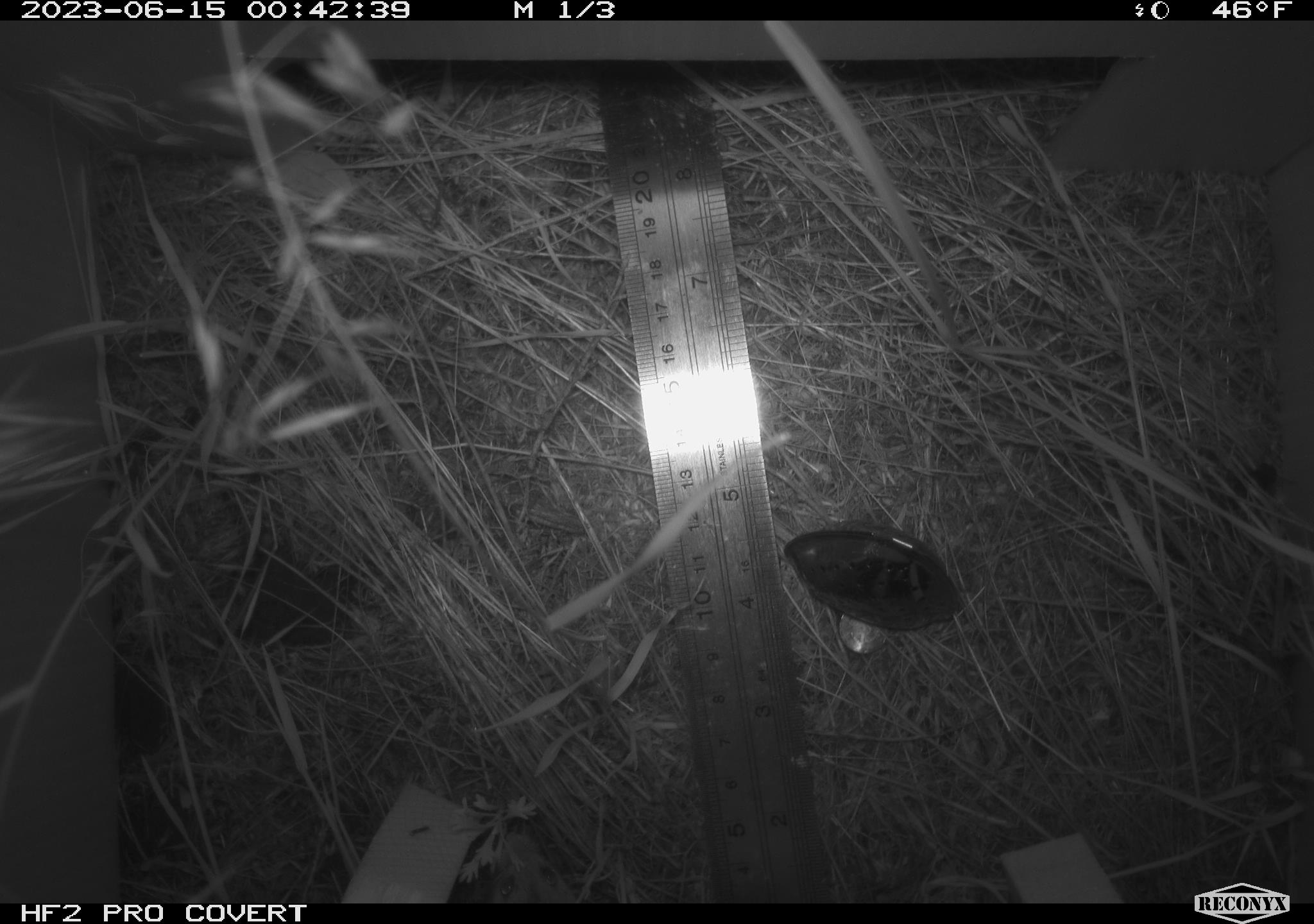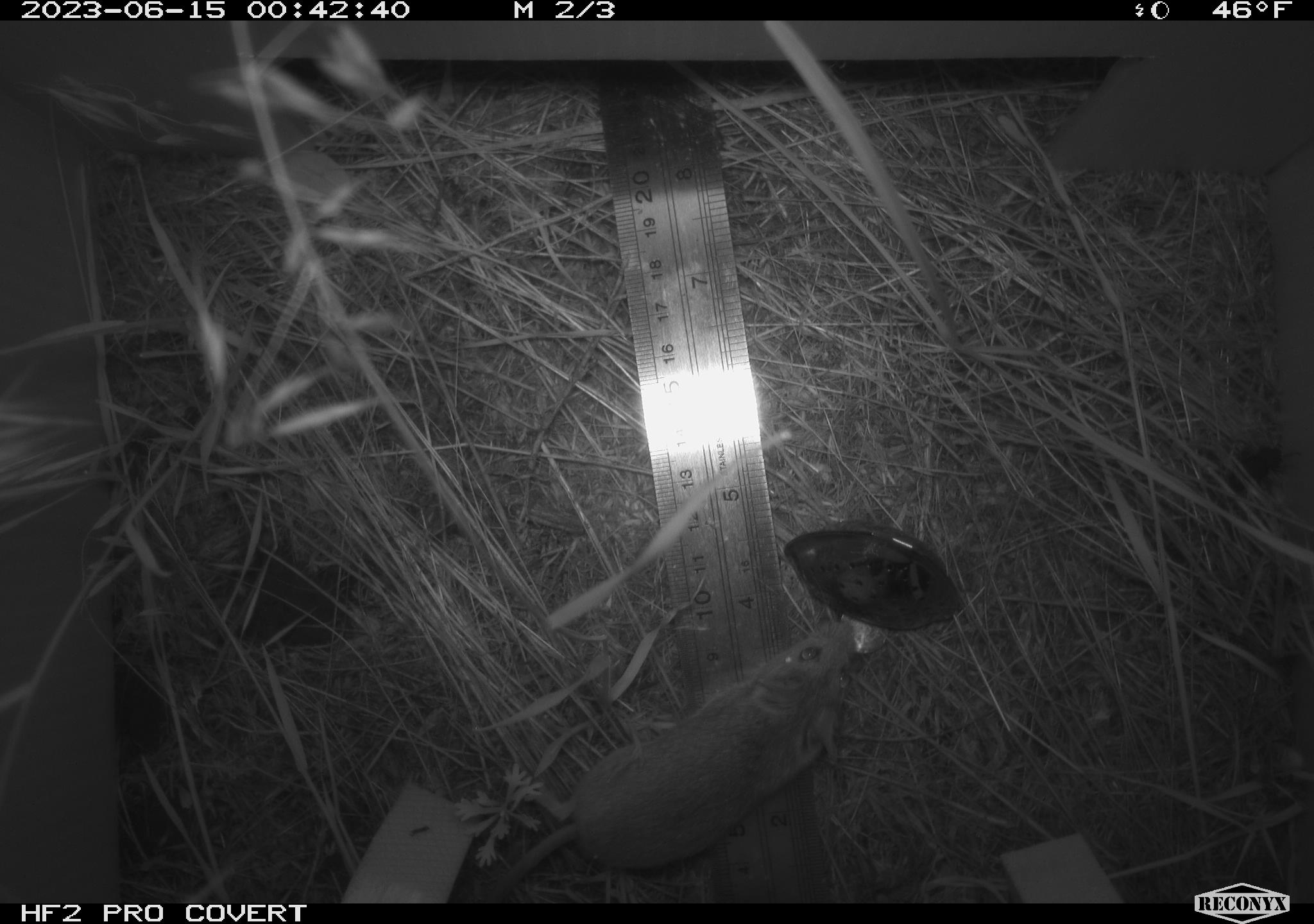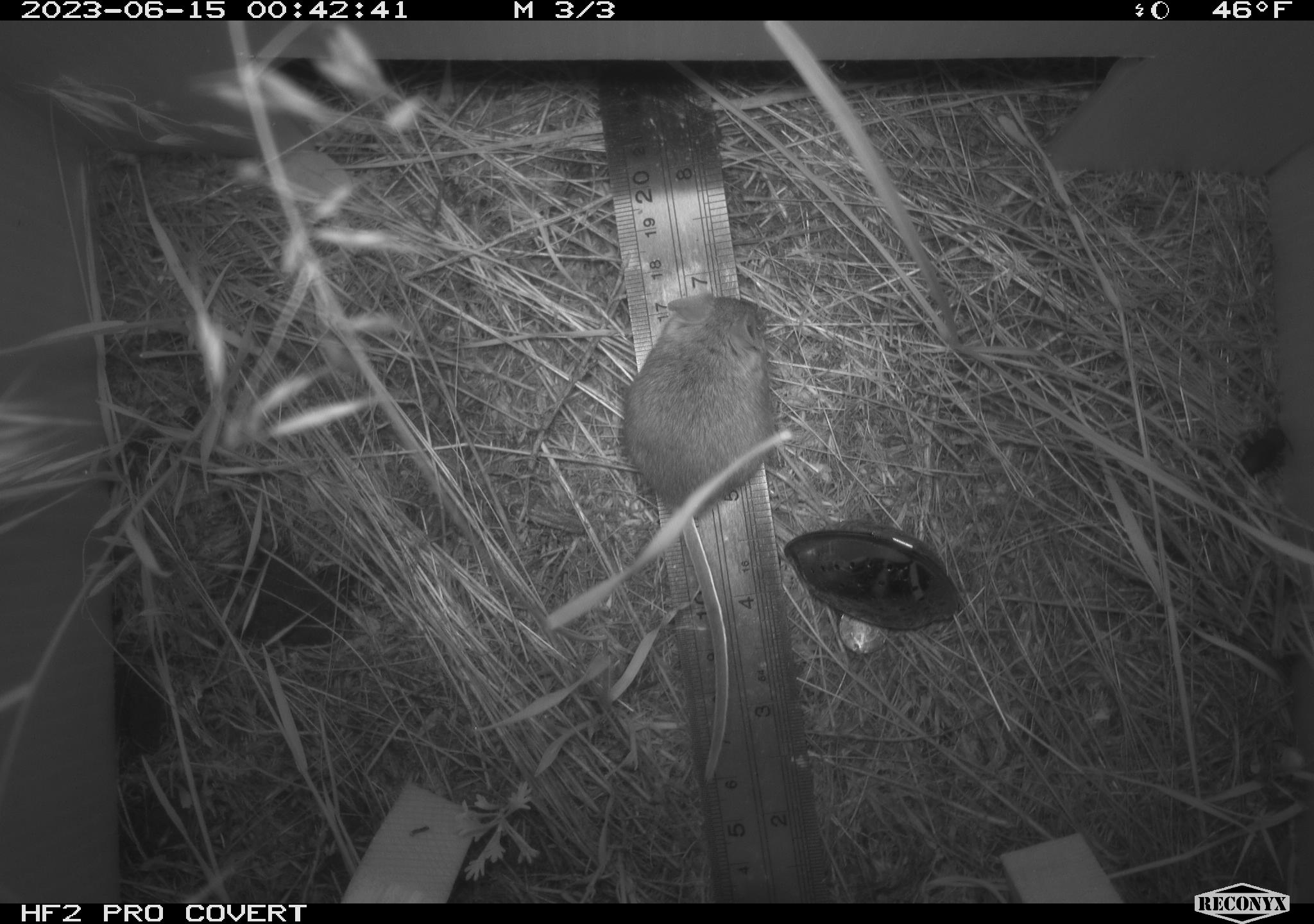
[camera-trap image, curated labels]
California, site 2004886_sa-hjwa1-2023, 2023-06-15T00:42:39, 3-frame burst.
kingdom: Animalia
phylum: Chordata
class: Mammalia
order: Rodentia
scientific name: Rodentia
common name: mouse species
Mouse species (Rodentia).